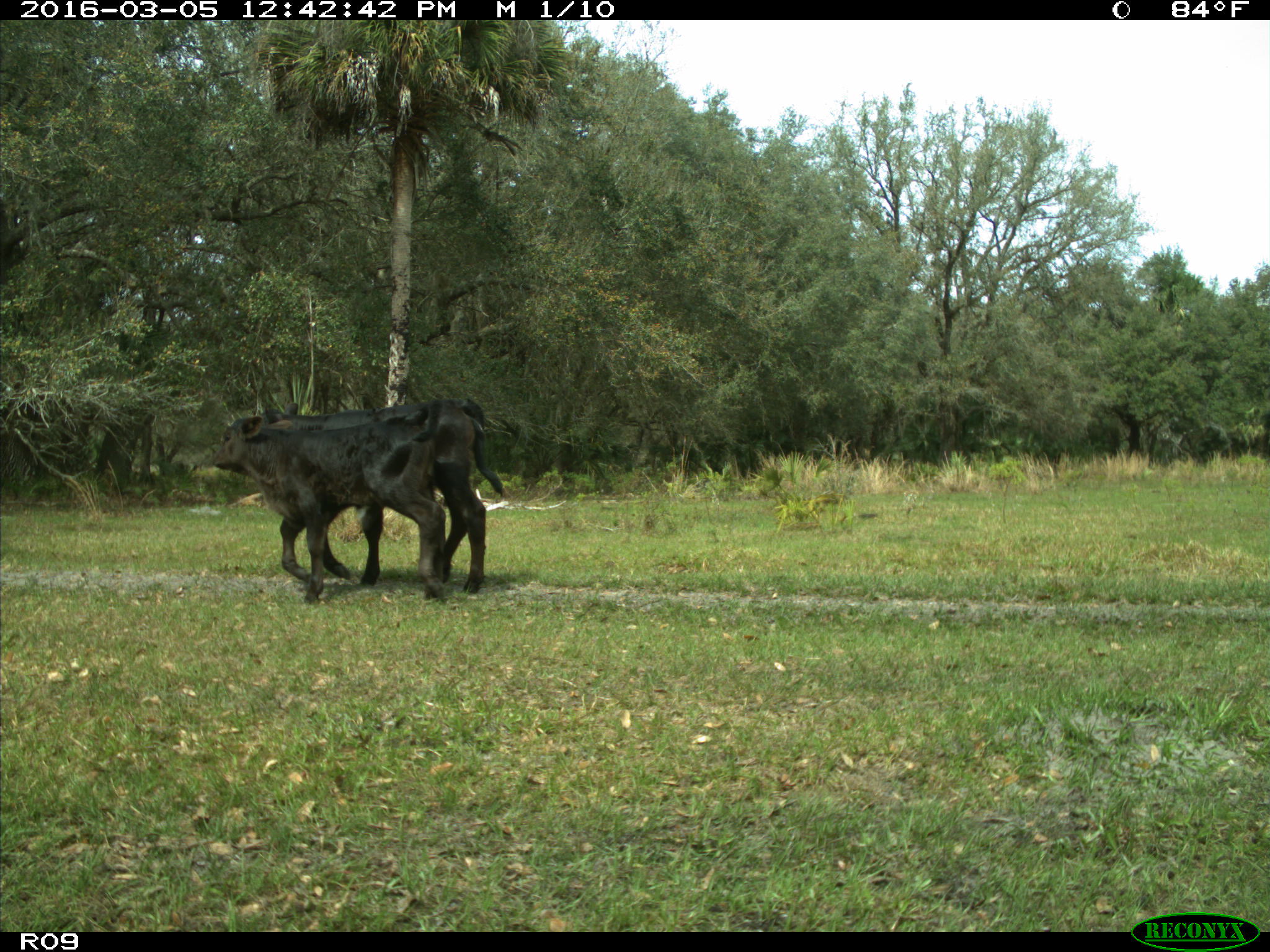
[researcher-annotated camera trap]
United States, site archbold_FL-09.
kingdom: Animalia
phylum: Chordata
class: Mammalia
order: Artiodactyla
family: Bovidae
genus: Bos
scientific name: Bos taurus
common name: domestic cow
Bos taurus (domestic cow).